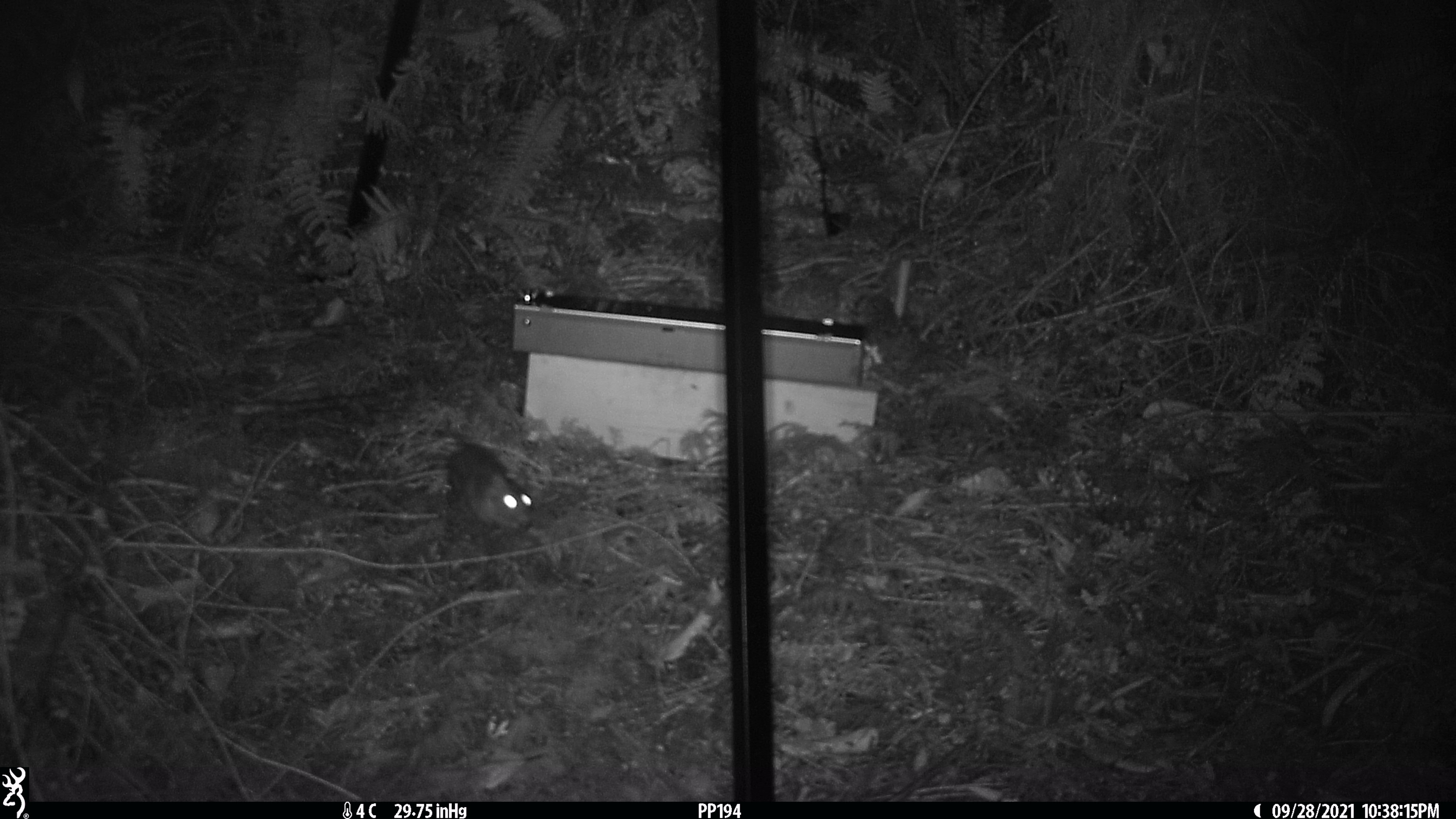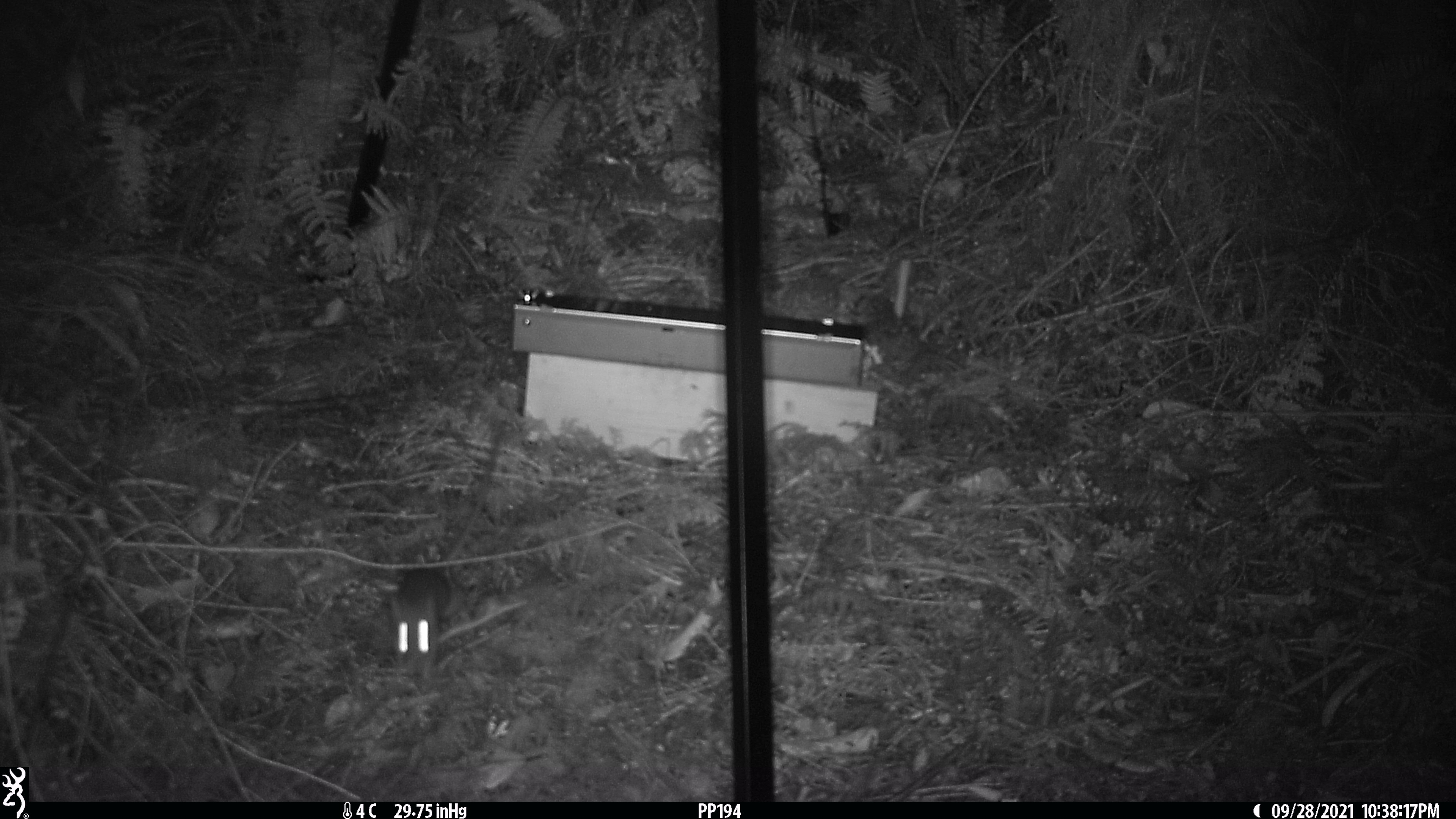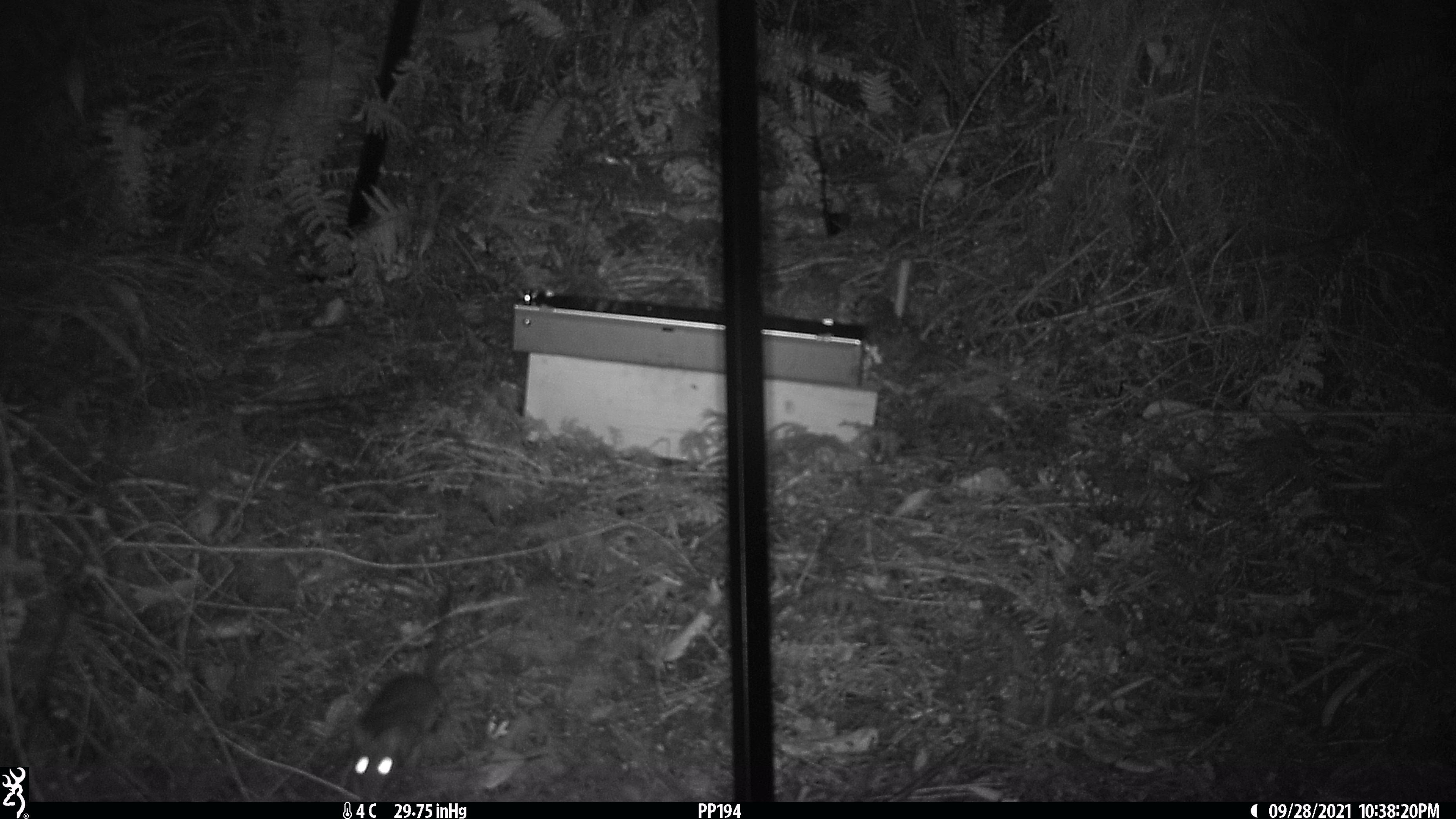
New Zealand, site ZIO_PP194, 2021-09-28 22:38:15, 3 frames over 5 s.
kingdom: Animalia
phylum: Chordata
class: Mammalia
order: Rodentia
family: Muridae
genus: Rattus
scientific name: Rattus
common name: rat